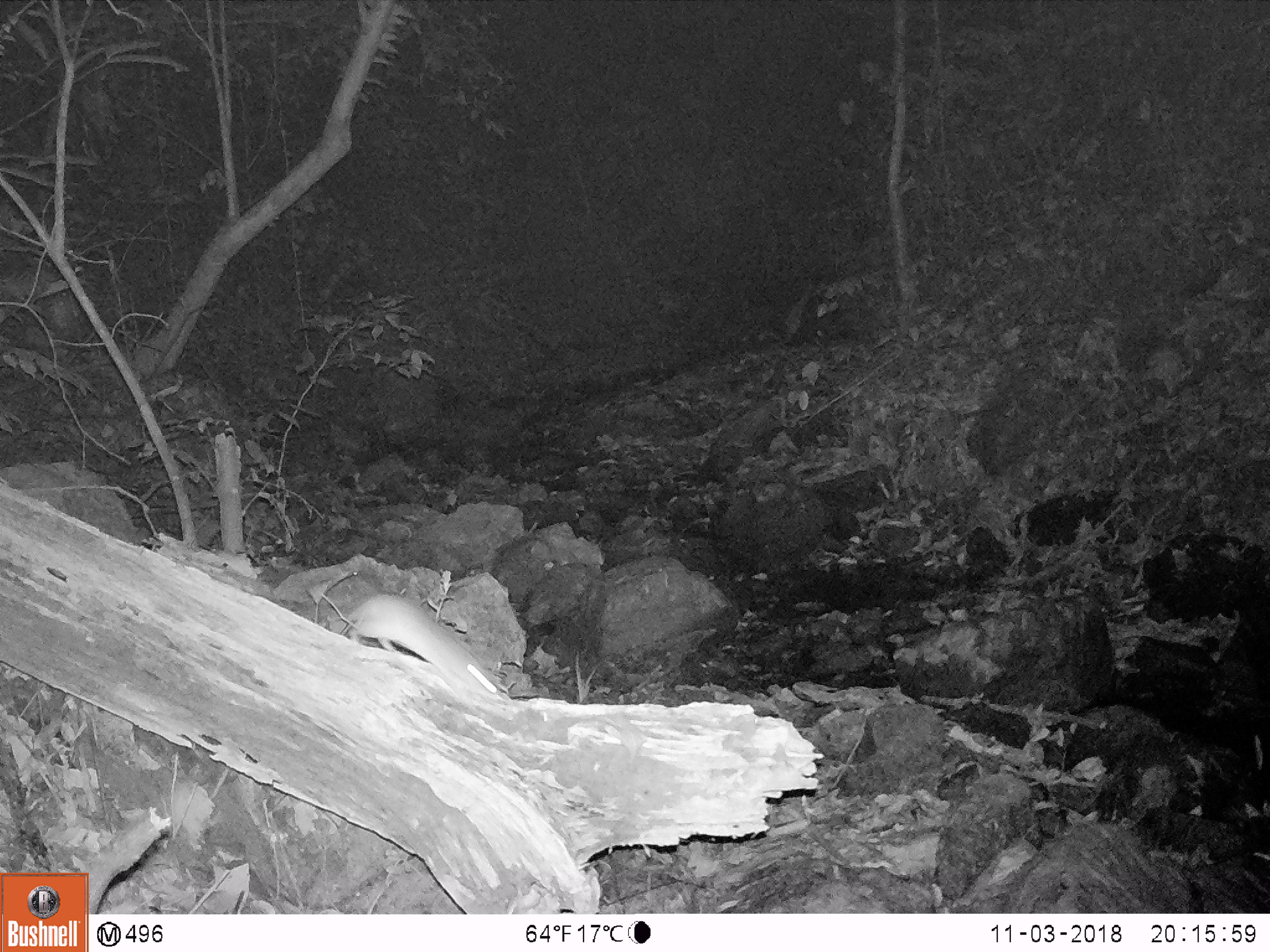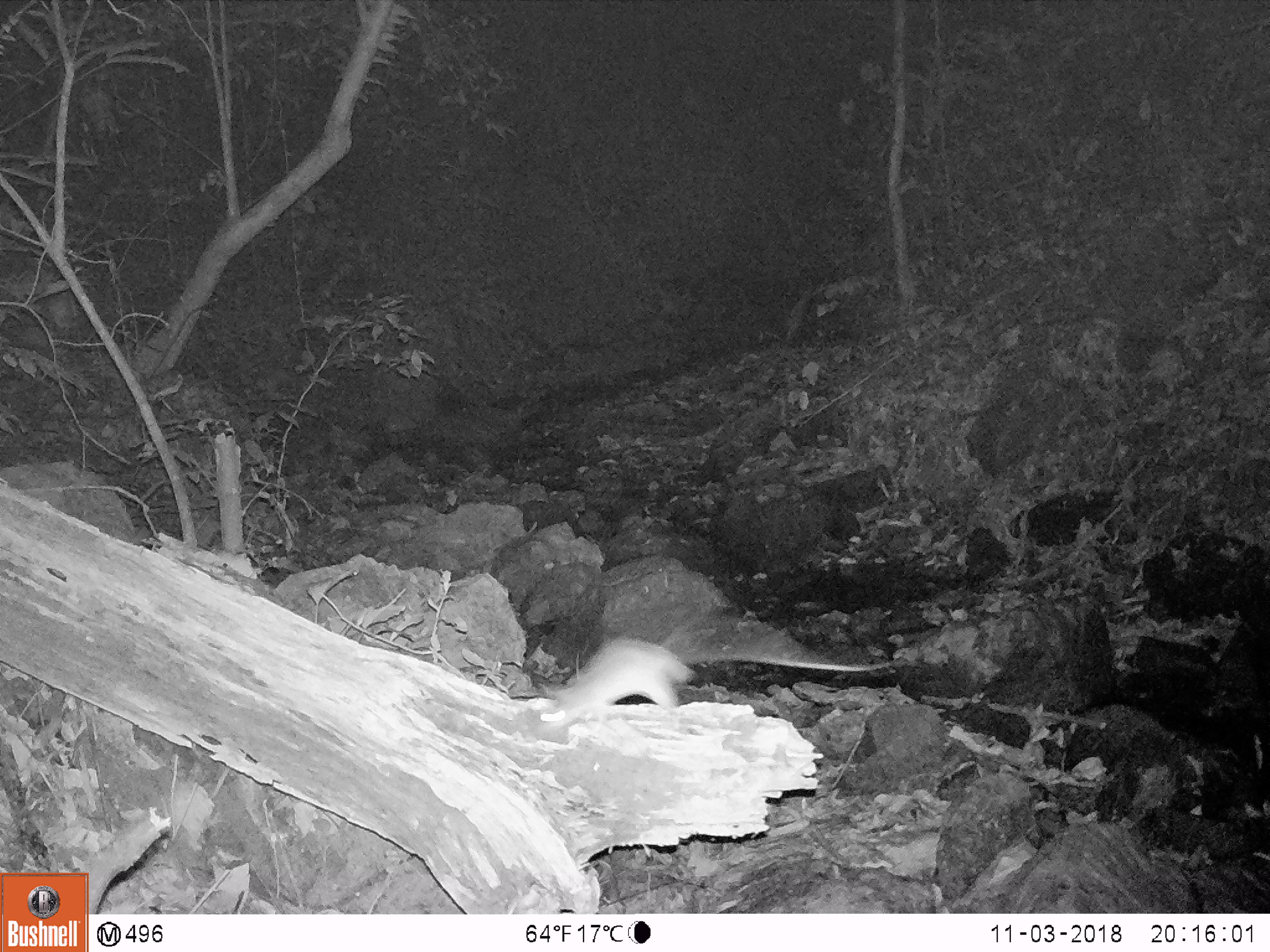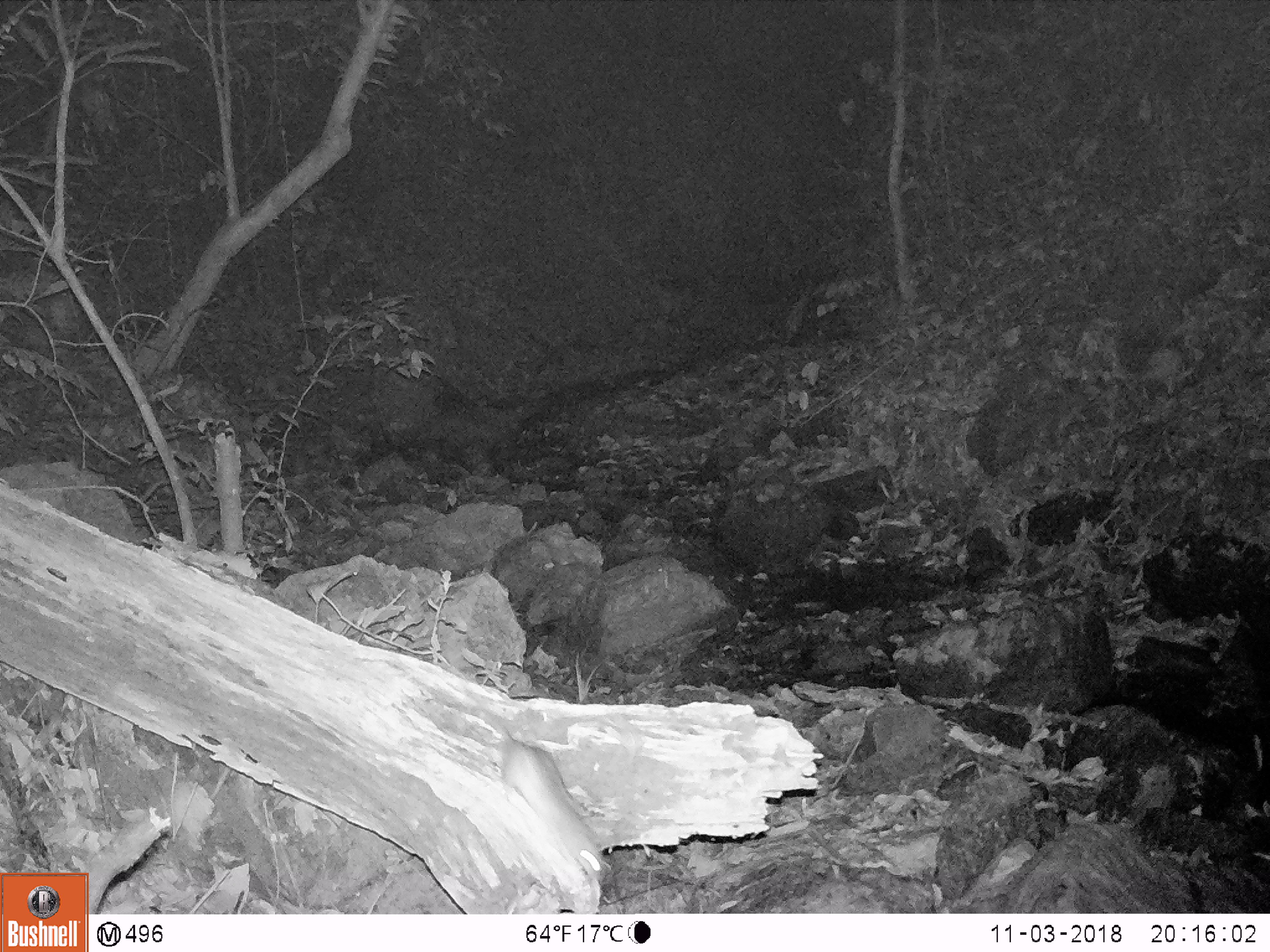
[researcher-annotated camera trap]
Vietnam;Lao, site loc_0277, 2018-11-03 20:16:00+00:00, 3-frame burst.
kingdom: Animalia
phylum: Chordata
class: Mammalia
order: Rodentia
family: Muridae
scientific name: Muridae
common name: old-world mice and rats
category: unidentified murid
Unidentified murid (old-world mice and rats) (Muridae). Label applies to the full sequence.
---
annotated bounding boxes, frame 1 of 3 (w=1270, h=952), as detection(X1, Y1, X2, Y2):
unidentified murid: detection(346, 593, 502, 697)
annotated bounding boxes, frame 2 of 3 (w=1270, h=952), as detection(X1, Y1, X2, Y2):
unidentified murid: detection(536, 635, 894, 730)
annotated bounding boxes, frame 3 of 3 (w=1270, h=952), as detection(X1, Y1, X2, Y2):
unidentified murid: detection(498, 734, 610, 883)